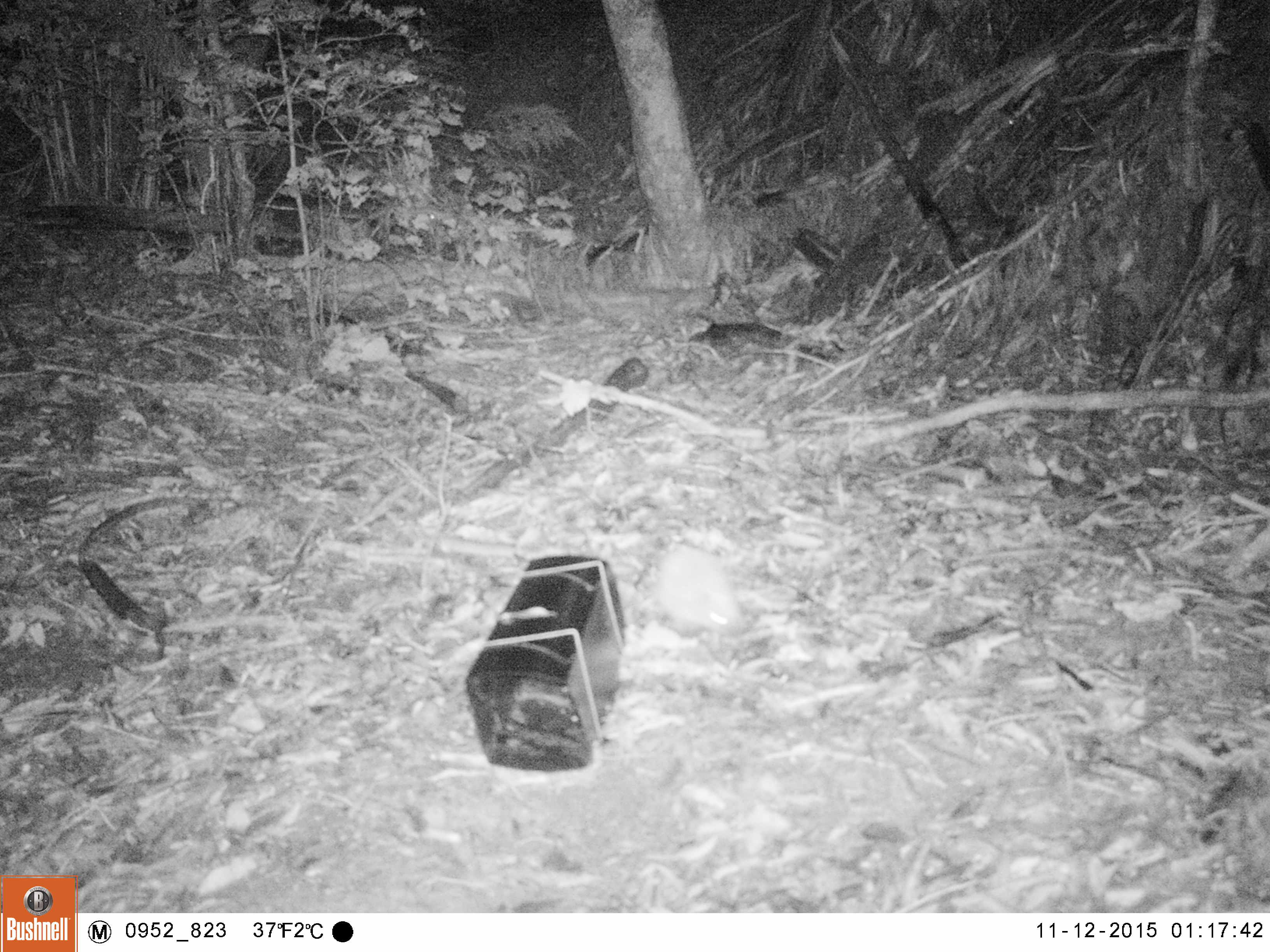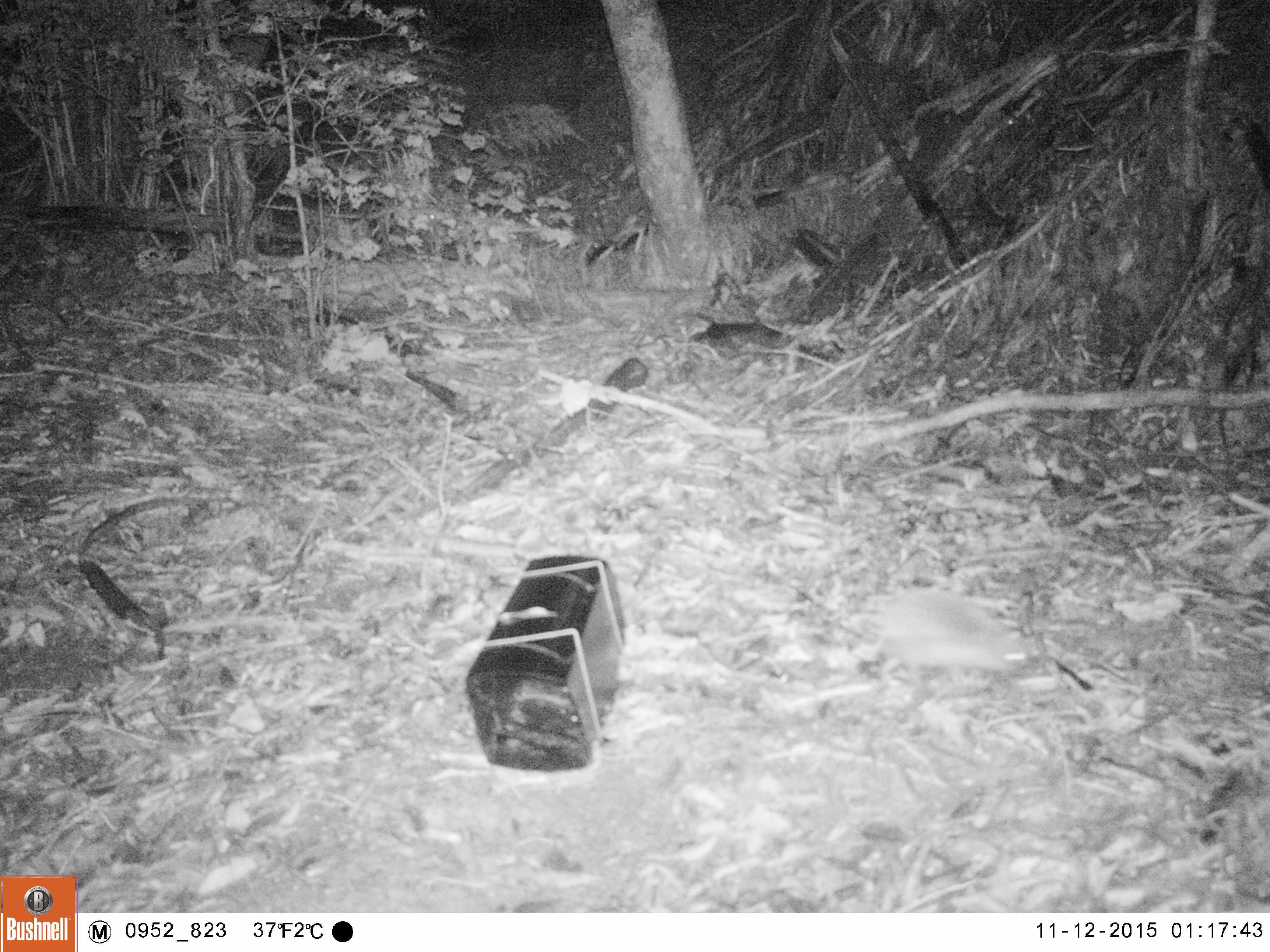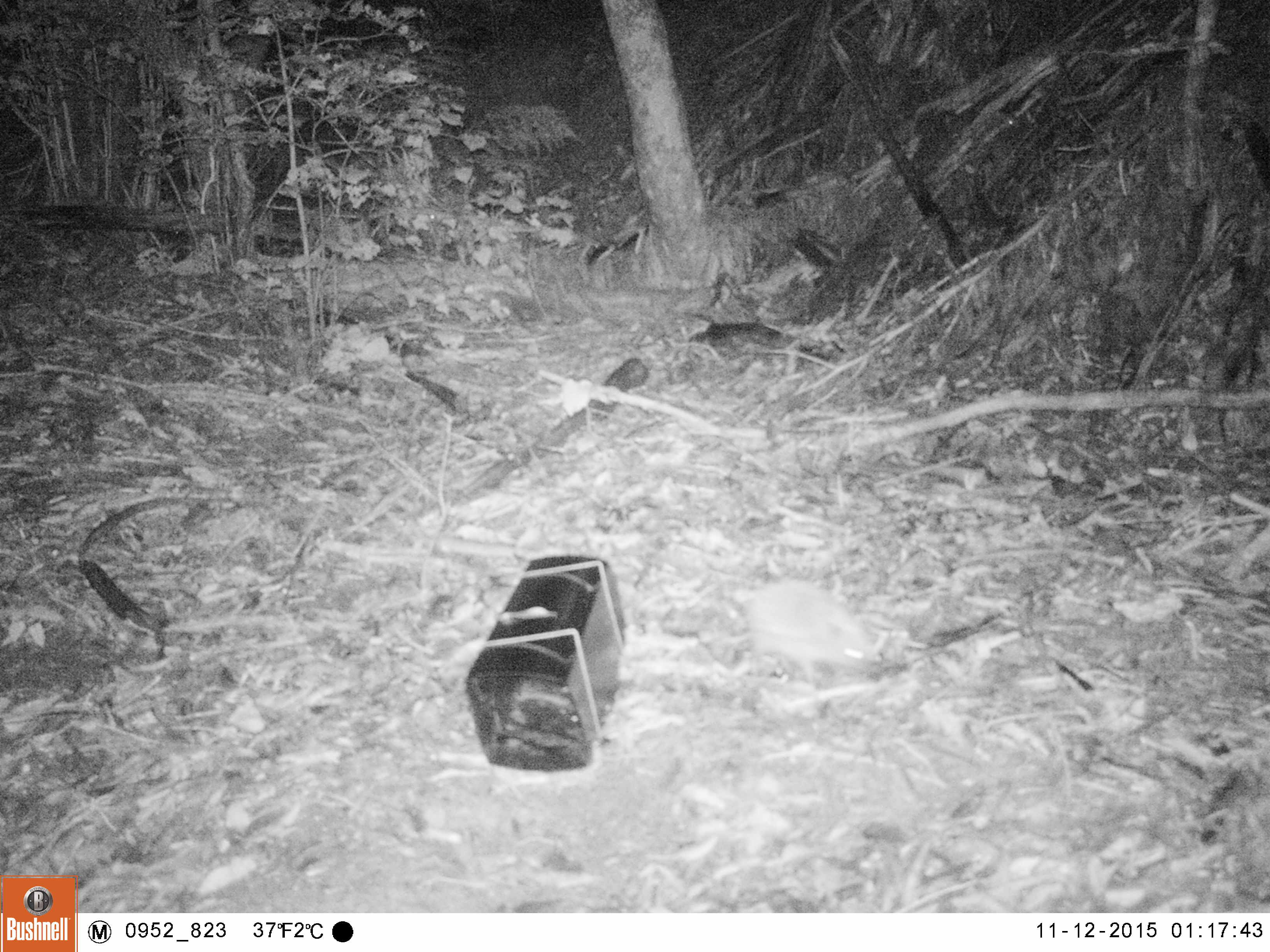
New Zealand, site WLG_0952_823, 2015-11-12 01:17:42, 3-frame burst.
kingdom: Animalia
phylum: Chordata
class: Mammalia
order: Eulipotyphla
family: Erinaceidae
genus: Erinaceus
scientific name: Erinaceus europaeus europaeus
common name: european hedgehog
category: hedgehog